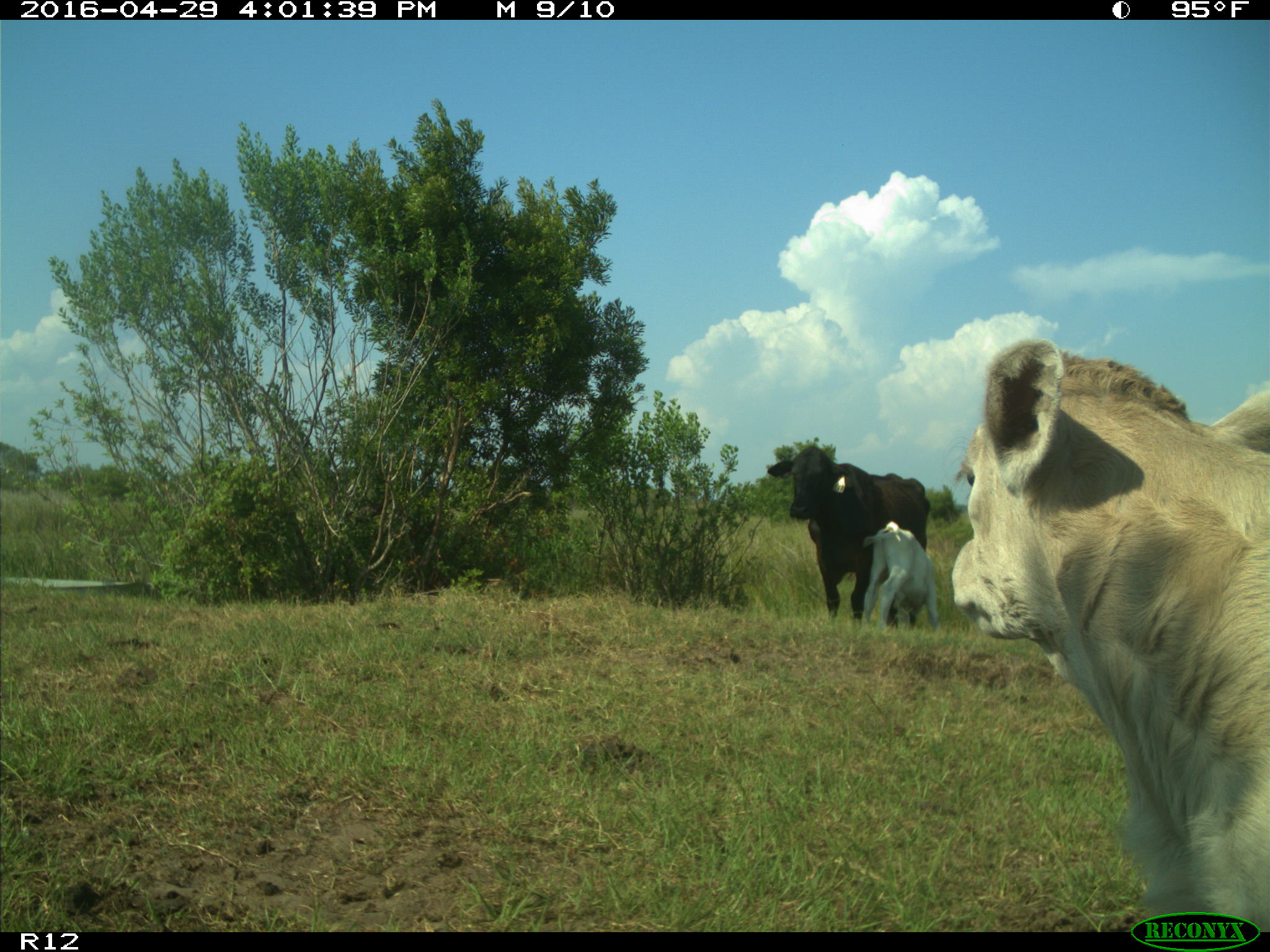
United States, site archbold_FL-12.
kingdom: Animalia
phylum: Chordata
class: Mammalia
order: Artiodactyla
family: Bovidae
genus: Bos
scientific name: Bos taurus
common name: domestic cow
Bos taurus (domestic cow).